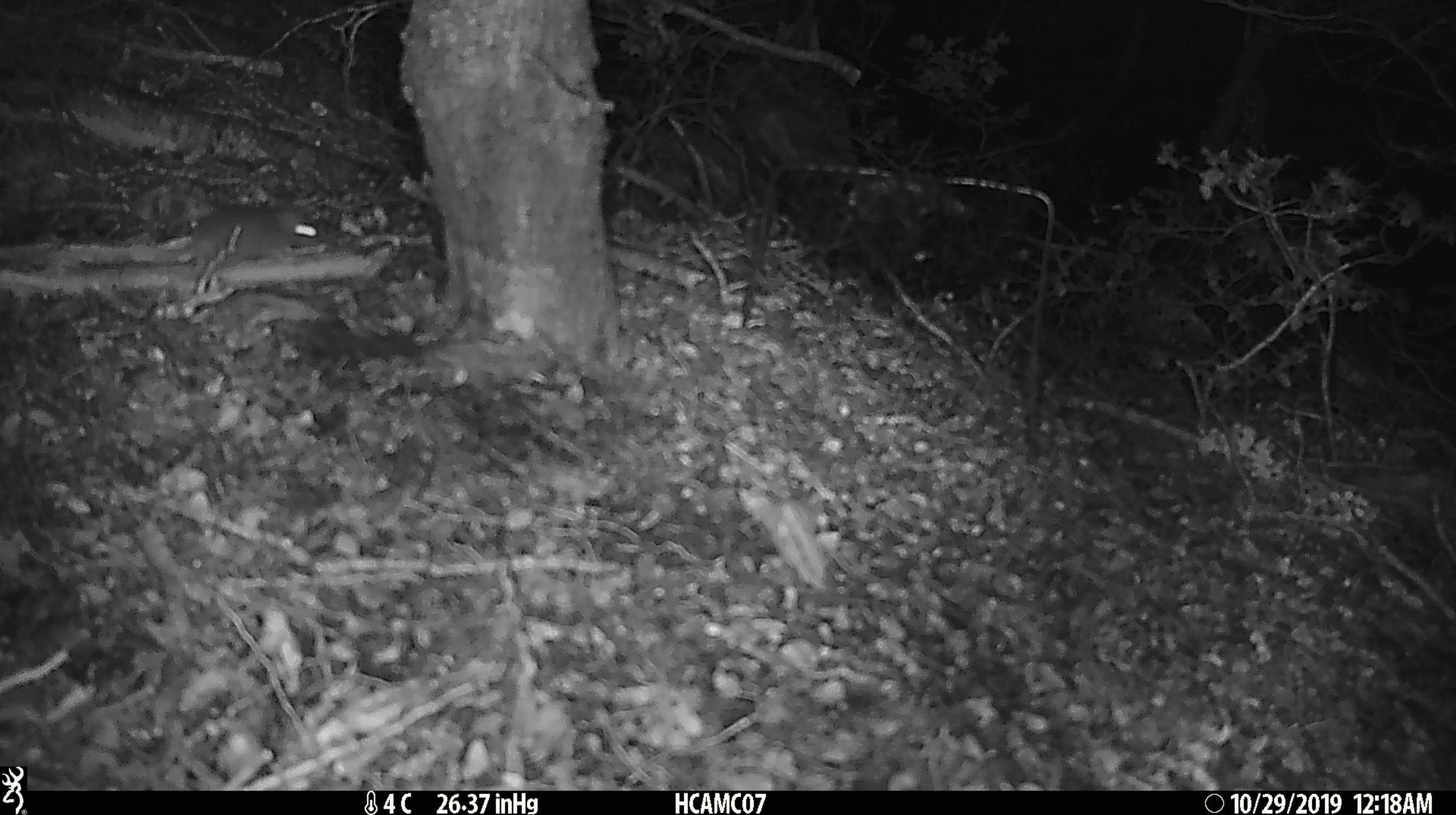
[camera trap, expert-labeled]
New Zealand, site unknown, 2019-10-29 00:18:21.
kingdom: Animalia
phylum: Chordata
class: Mammalia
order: Rodentia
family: Muridae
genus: Mus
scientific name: Mus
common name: mouse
Mouse (Mus).